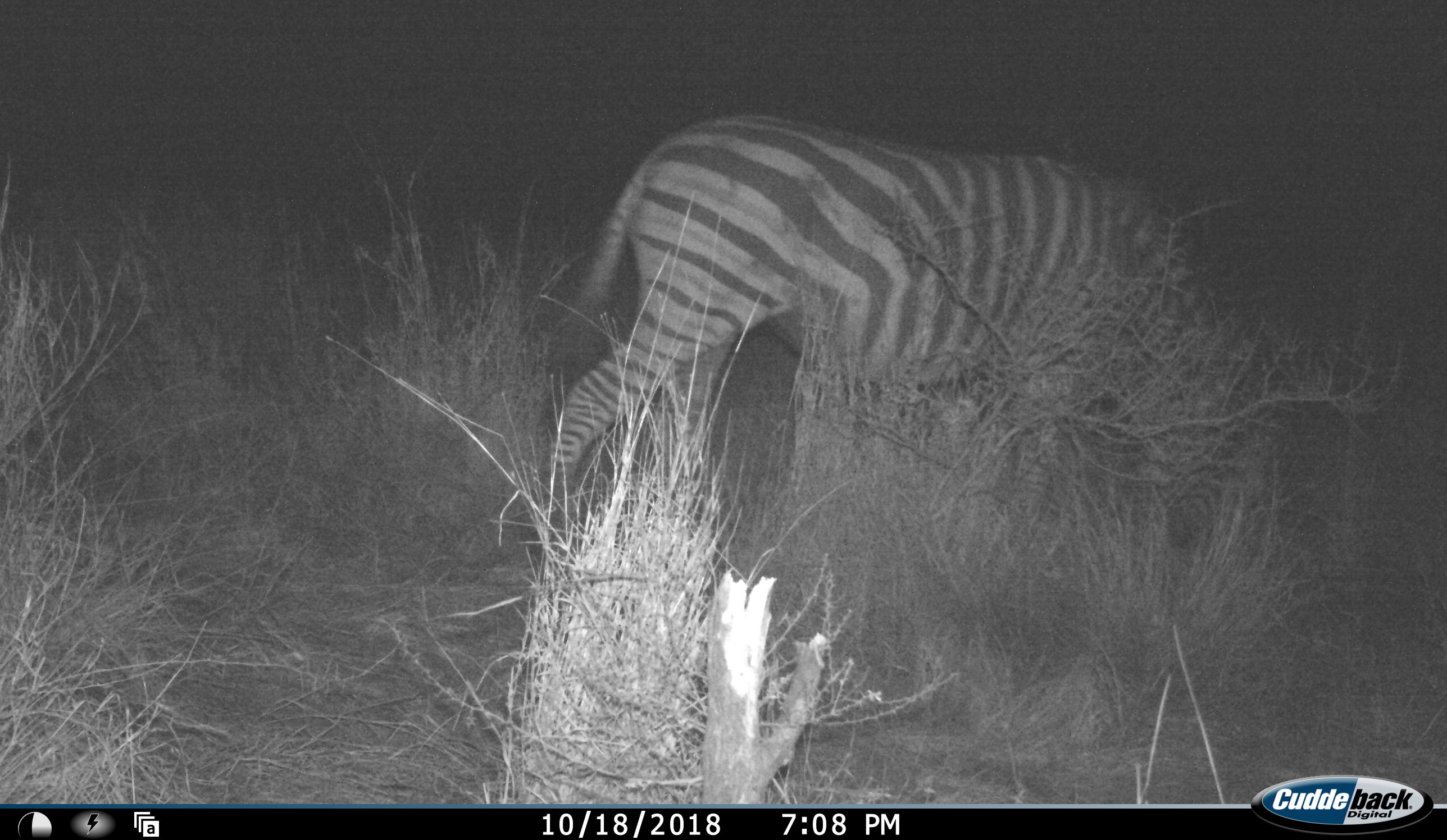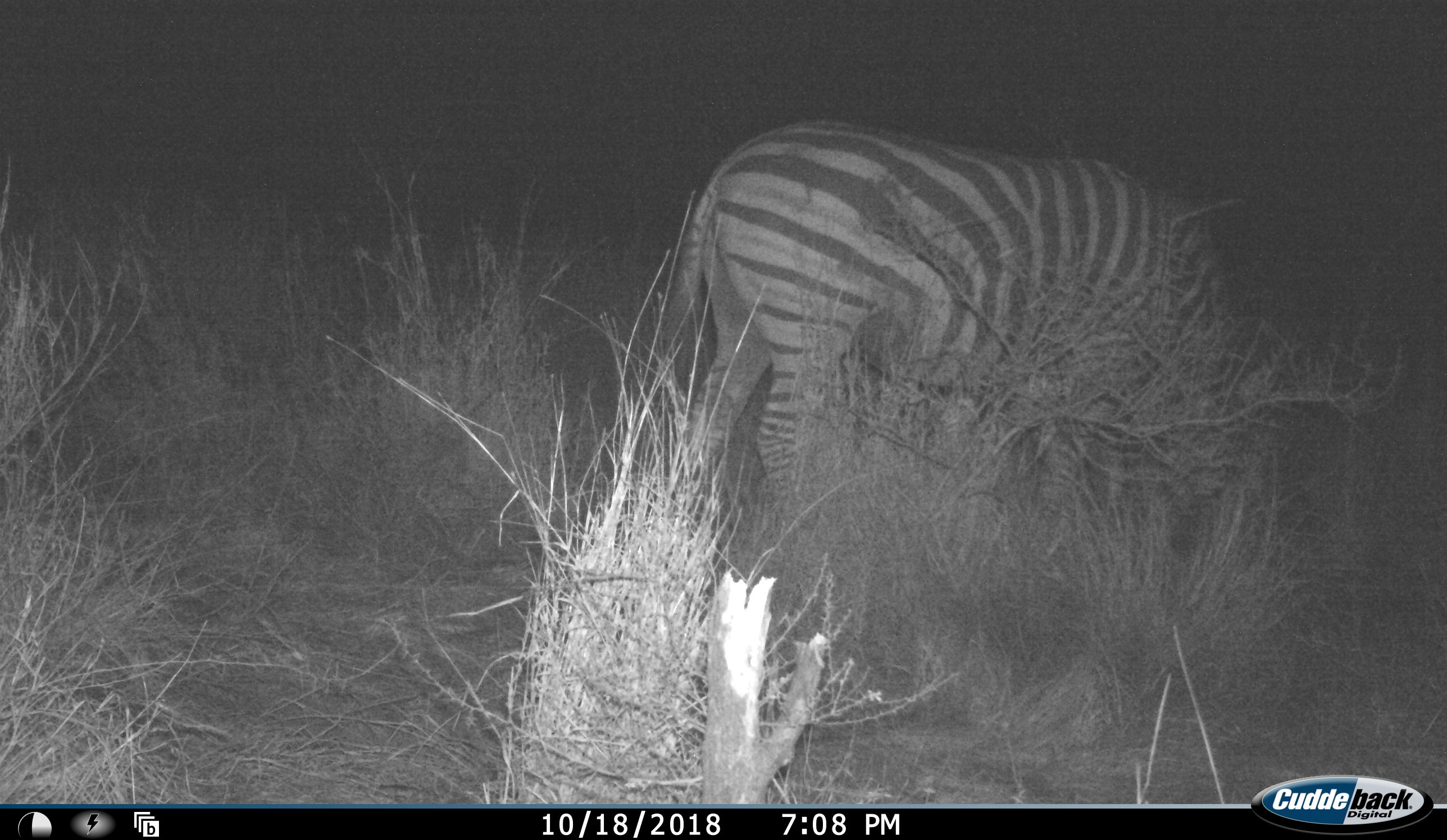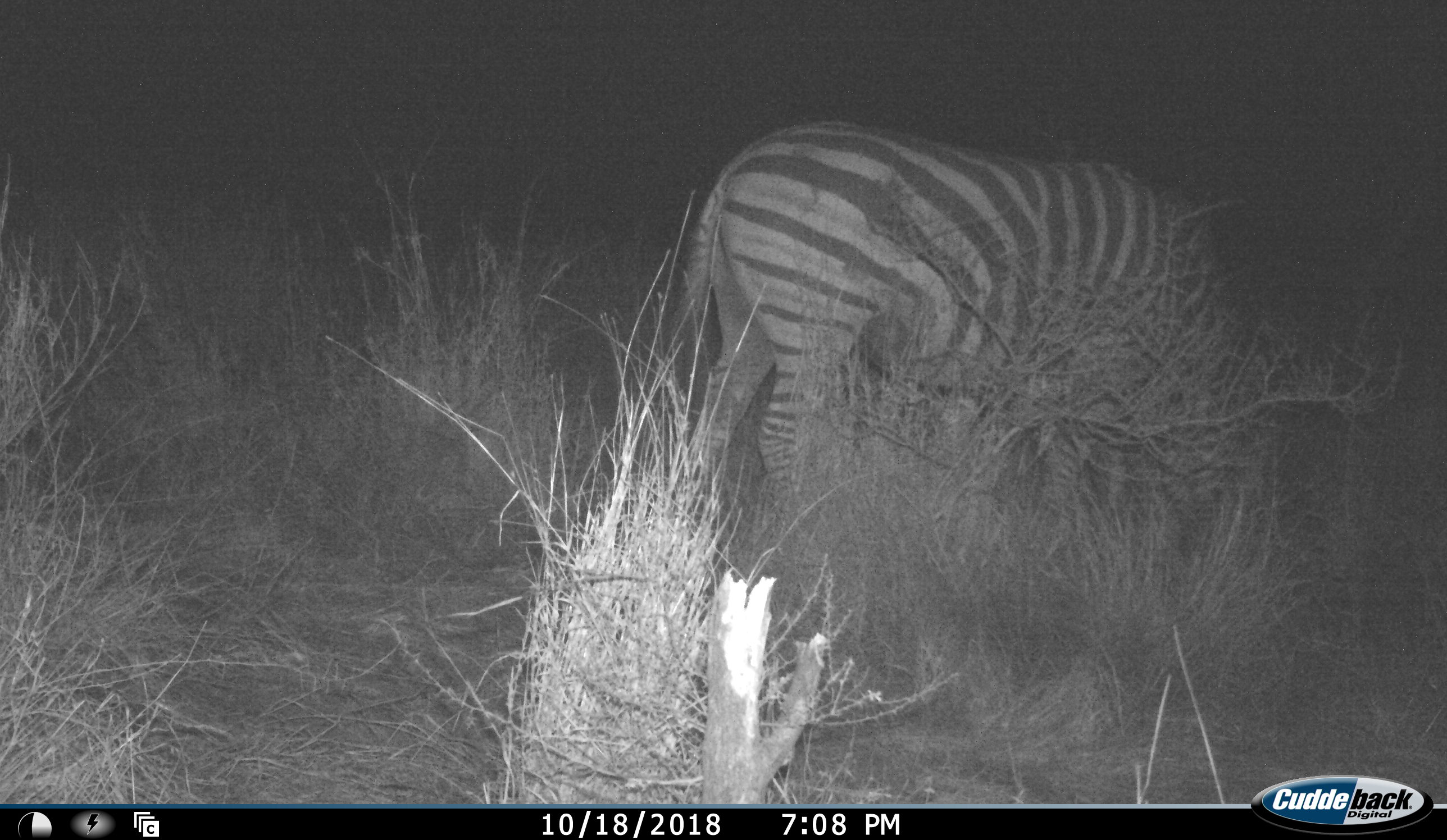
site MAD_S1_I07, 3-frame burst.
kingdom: Animalia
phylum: Chordata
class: Mammalia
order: Perissodactyla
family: Equidae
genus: Equus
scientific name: Equus quagga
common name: plains zebra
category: zebraplains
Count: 1.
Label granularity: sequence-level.